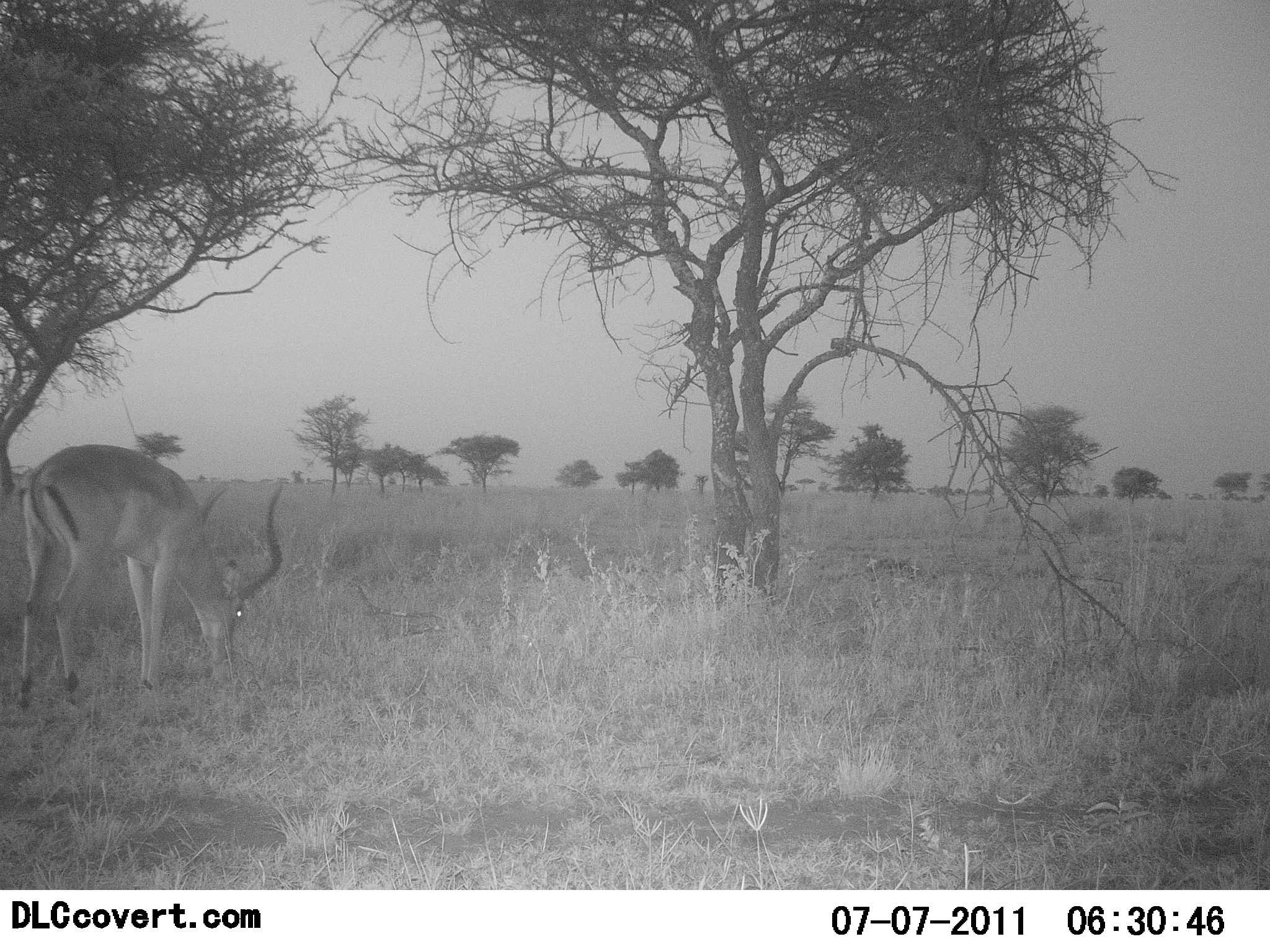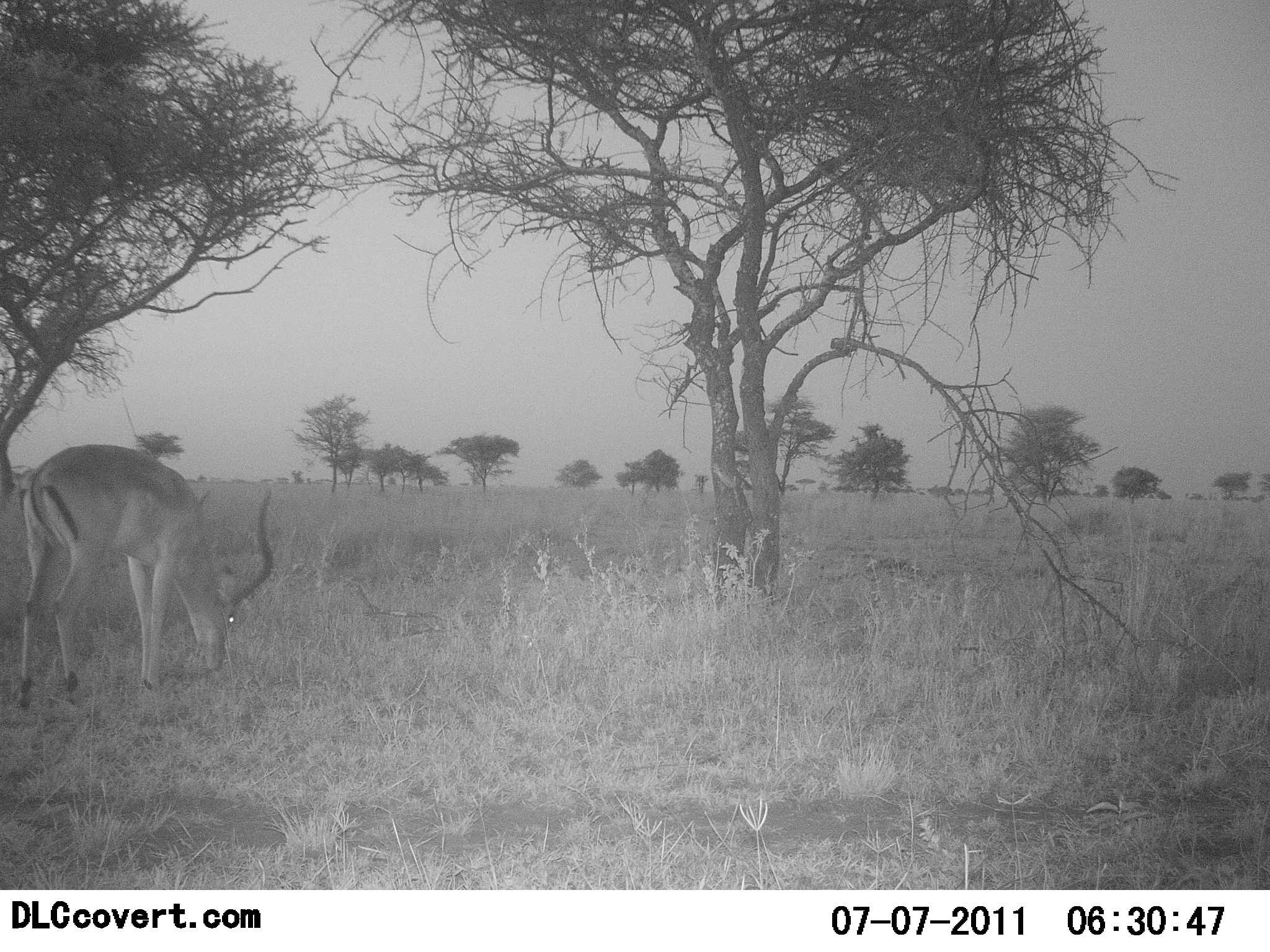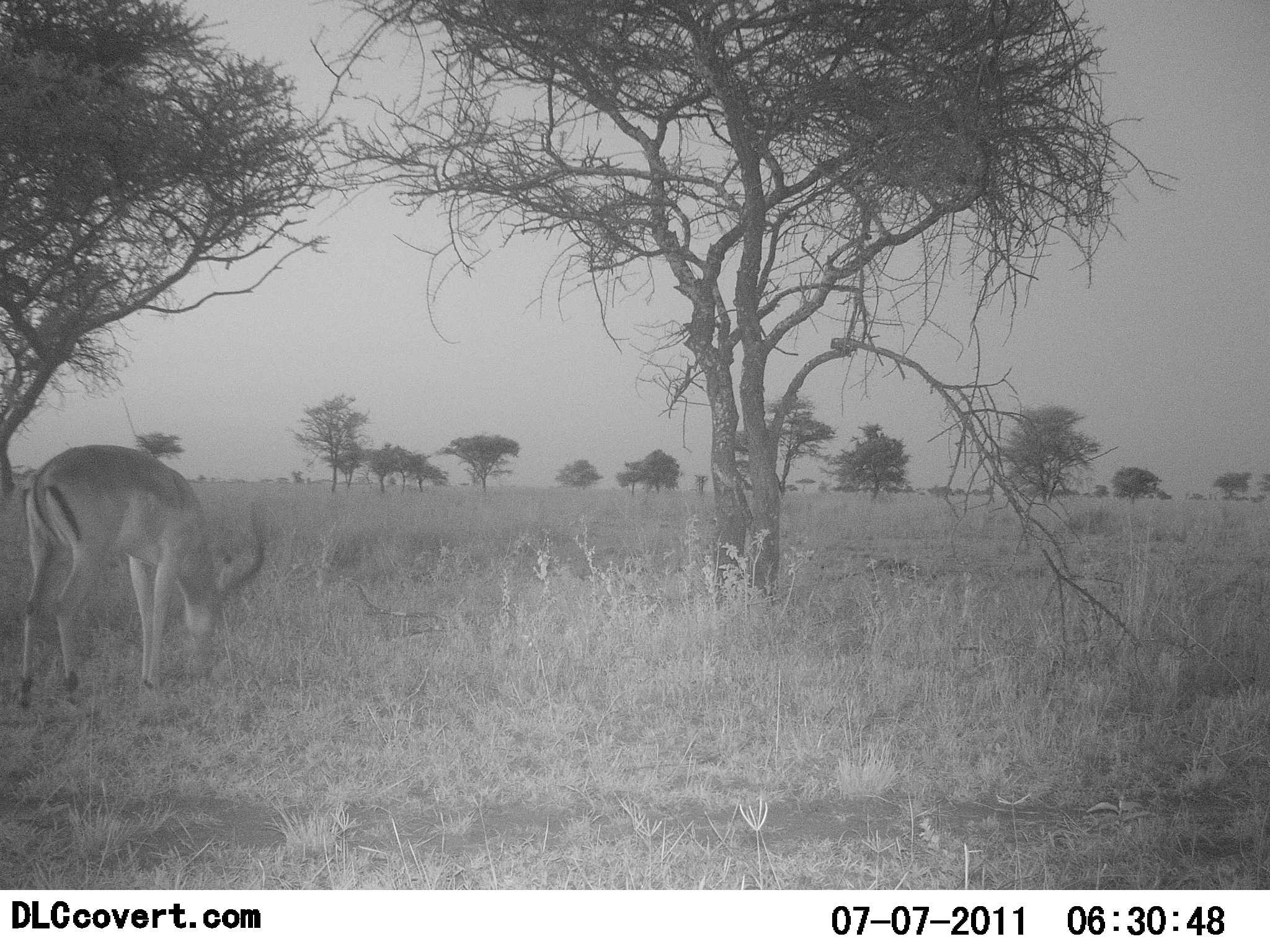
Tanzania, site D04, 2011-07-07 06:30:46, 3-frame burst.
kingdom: Animalia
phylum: Chordata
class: Mammalia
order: Artiodactyla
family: Bovidae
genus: Aepyceros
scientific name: Aepyceros melampus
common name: impala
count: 1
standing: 27%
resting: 0%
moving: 0%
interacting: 0%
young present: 0%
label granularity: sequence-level